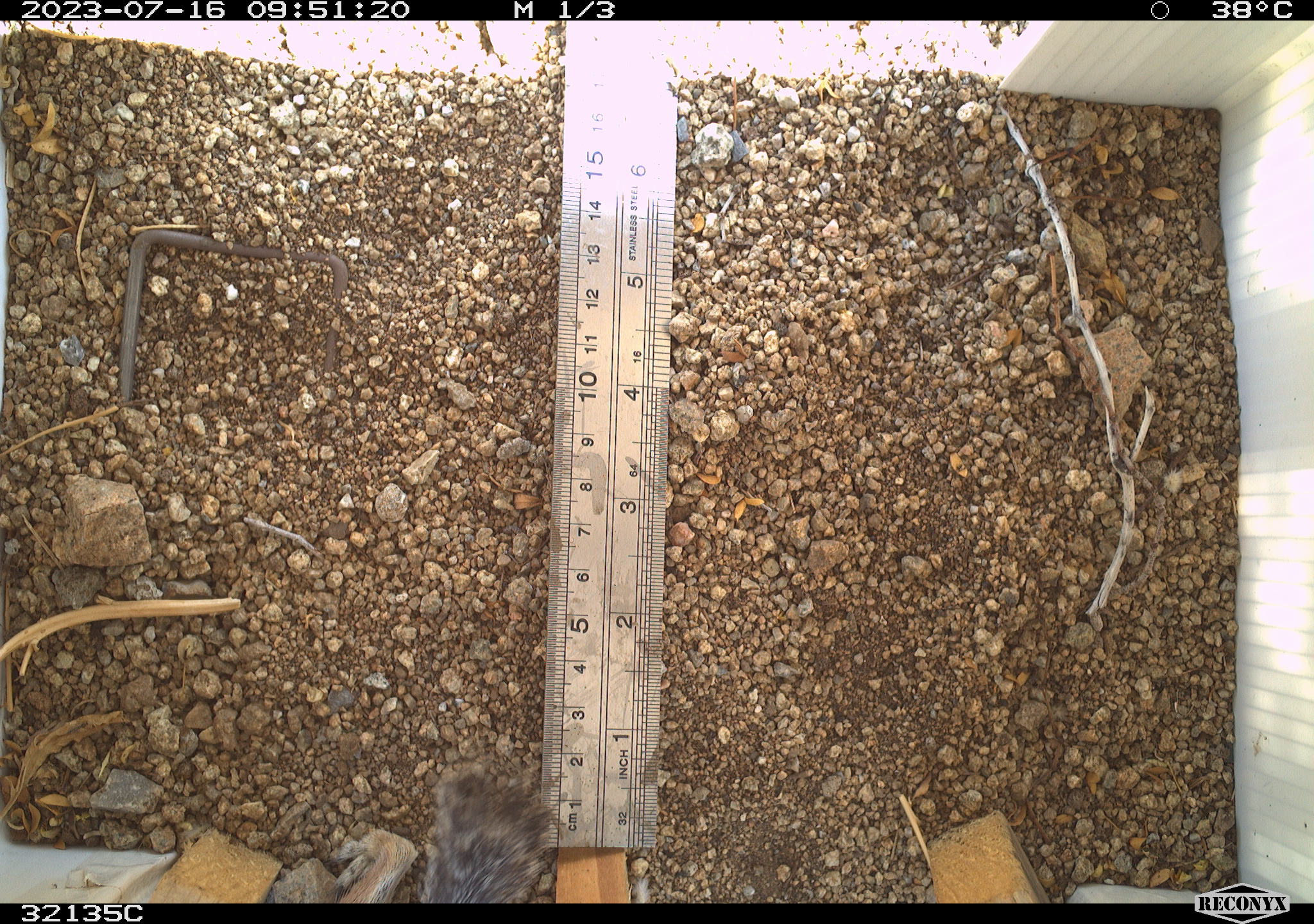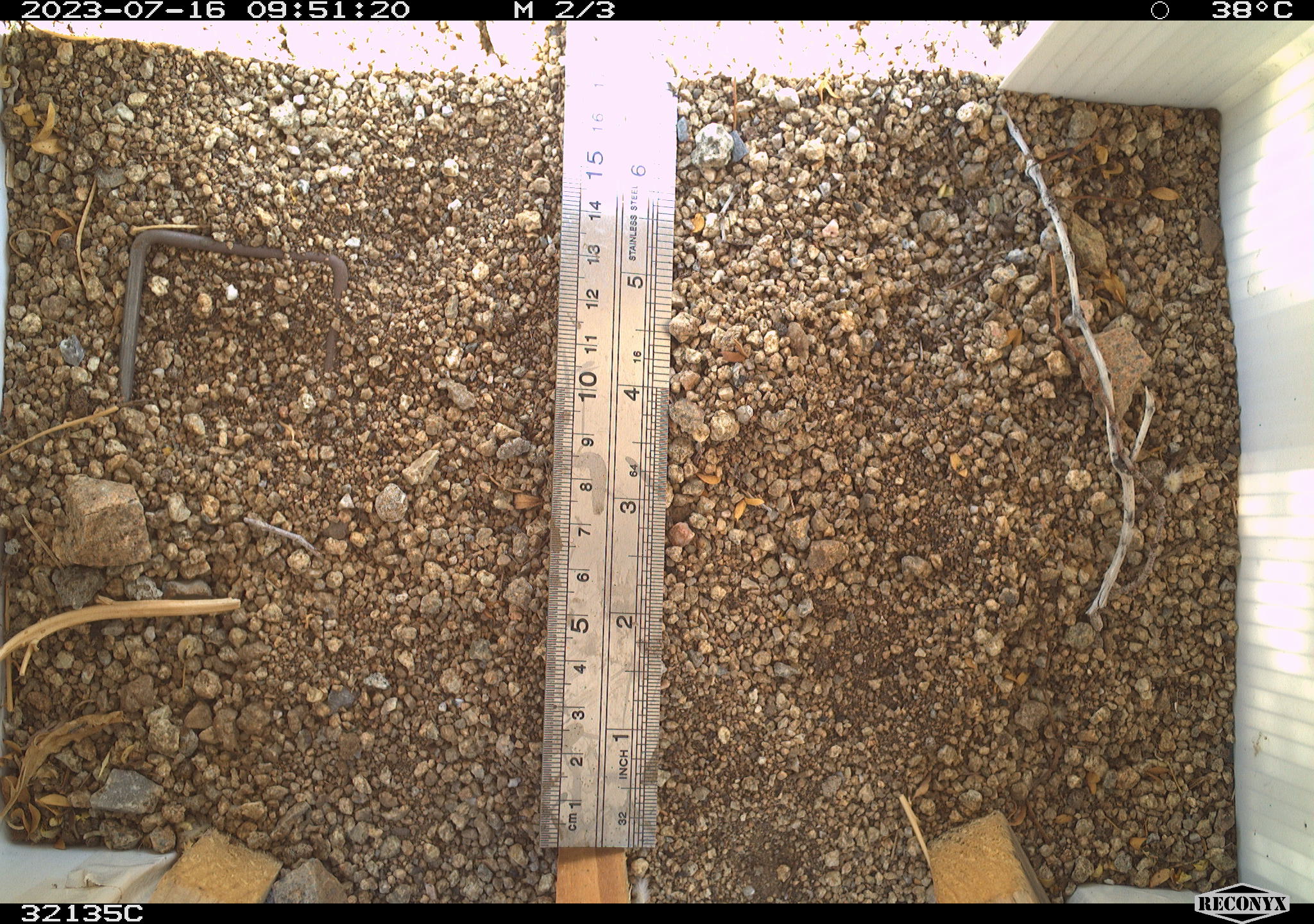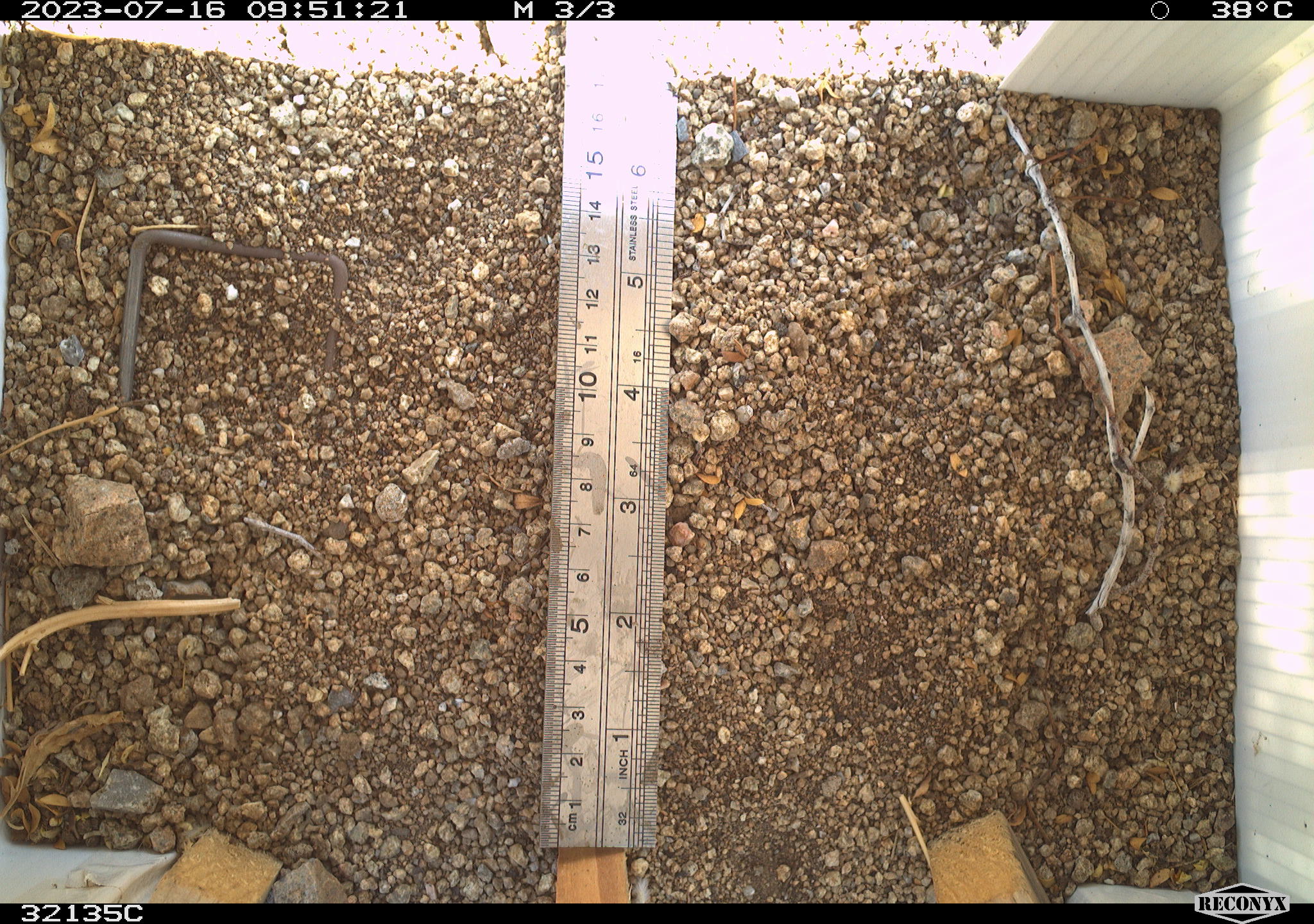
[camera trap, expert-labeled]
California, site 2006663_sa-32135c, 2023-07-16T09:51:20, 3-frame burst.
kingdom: Animalia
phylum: Chordata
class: Mammalia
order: Rodentia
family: Sciuridae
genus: Ammospermophilus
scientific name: Ammospermophilus leucurus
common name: white-tailed antelope squirrel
White-tailed antelope squirrel (Ammospermophilus leucurus).